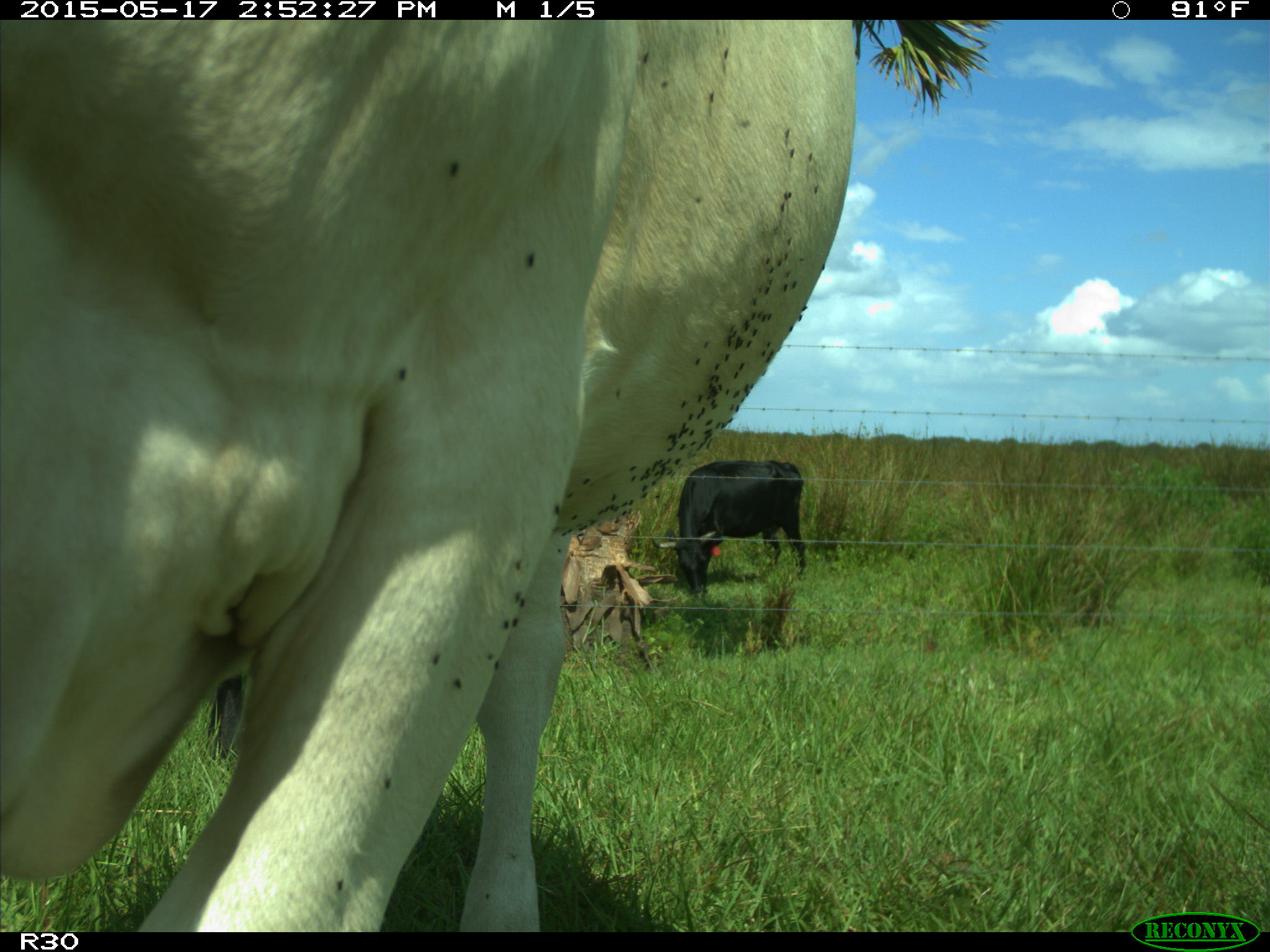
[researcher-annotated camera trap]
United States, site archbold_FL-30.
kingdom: Animalia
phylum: Chordata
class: Mammalia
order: Artiodactyla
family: Bovidae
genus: Bos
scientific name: Bos taurus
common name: domestic cow